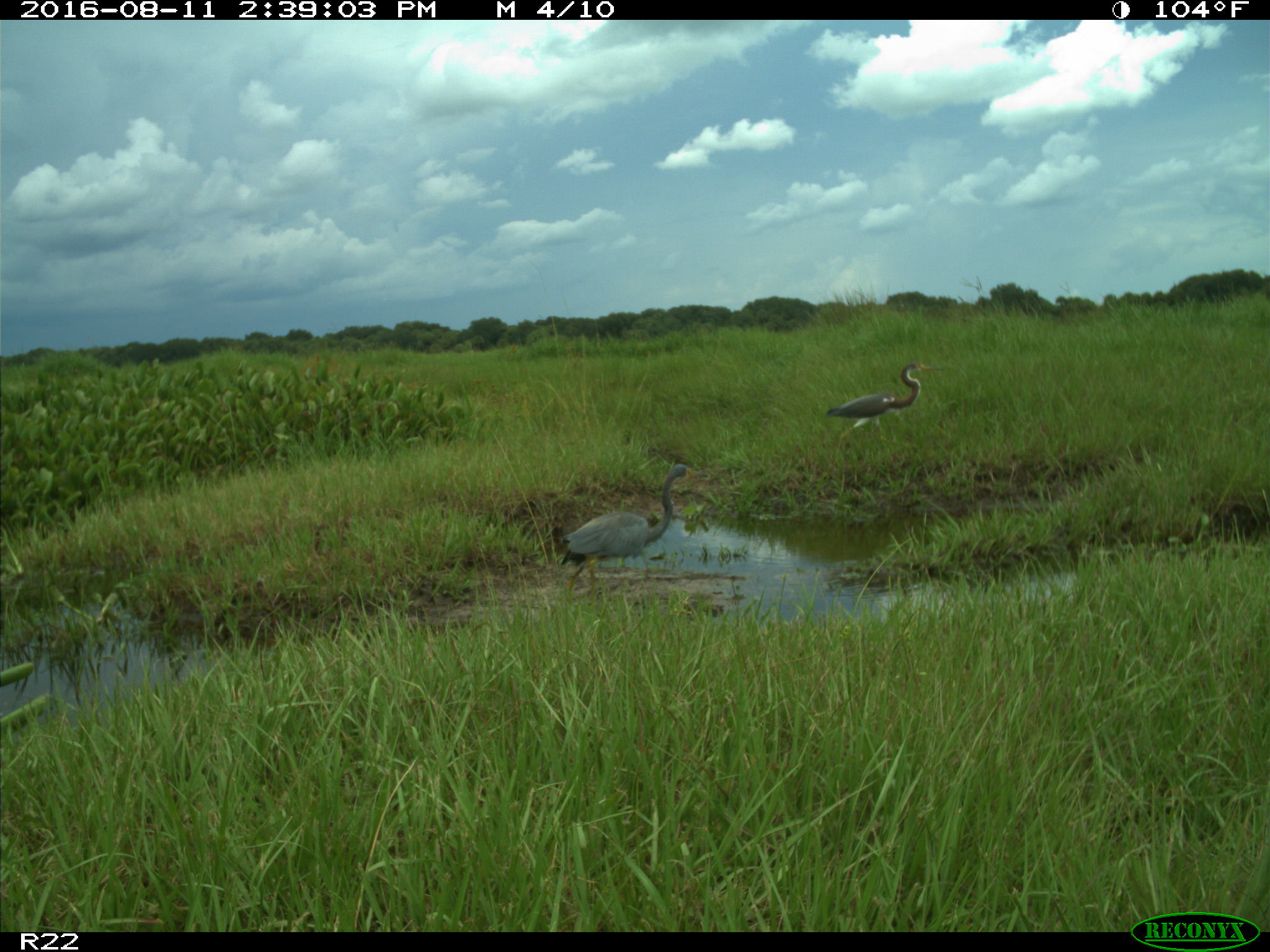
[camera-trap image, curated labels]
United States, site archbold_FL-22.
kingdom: Animalia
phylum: Chordata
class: Aves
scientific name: Aves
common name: birds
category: unidentified bird